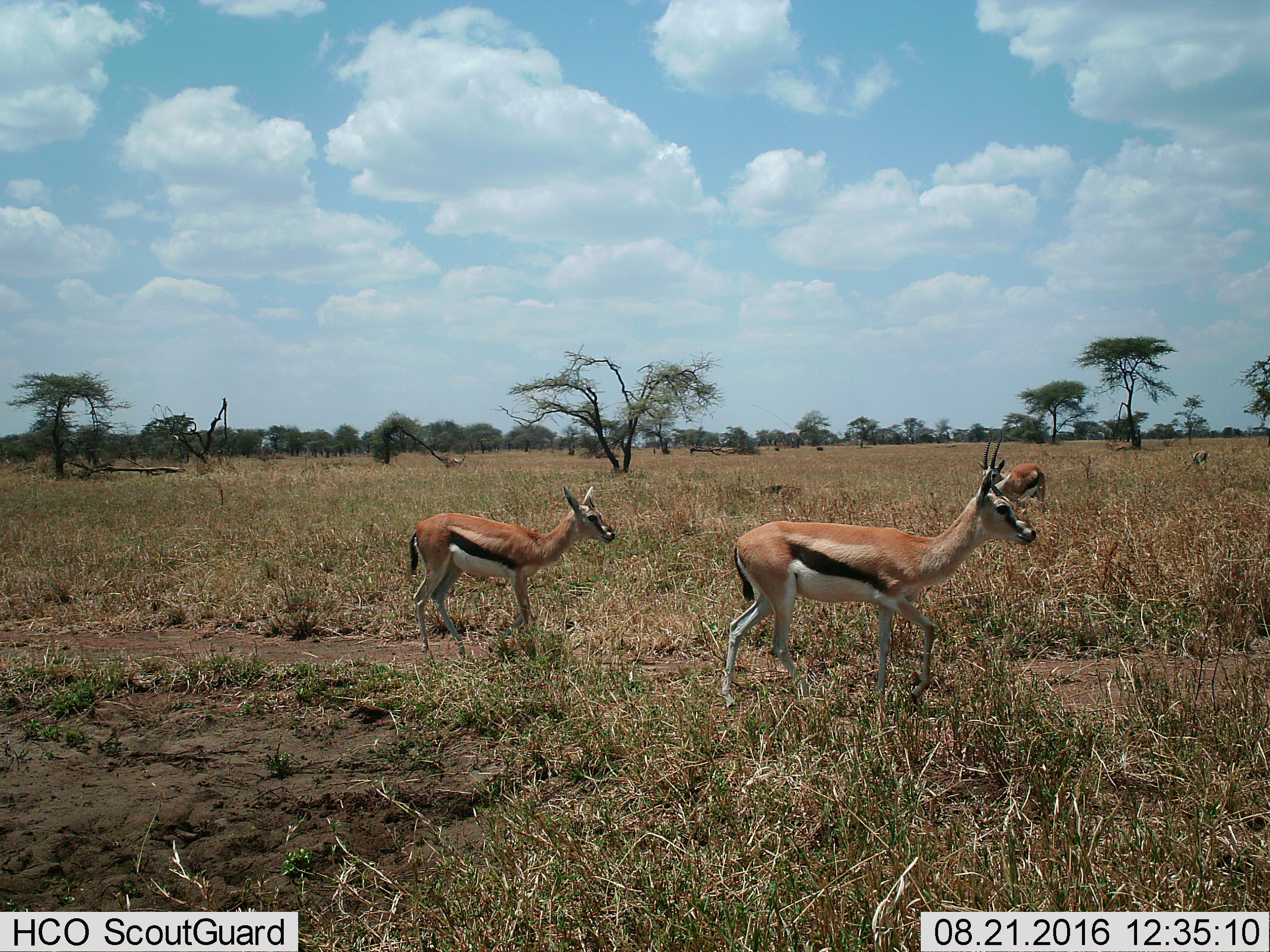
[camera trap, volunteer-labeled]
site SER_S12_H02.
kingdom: Animalia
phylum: Chordata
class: Mammalia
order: Artiodactyla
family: Bovidae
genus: Eudorcas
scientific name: Eudorcas thomsonii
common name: thomson's gazelle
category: gazellethomsons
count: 5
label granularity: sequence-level